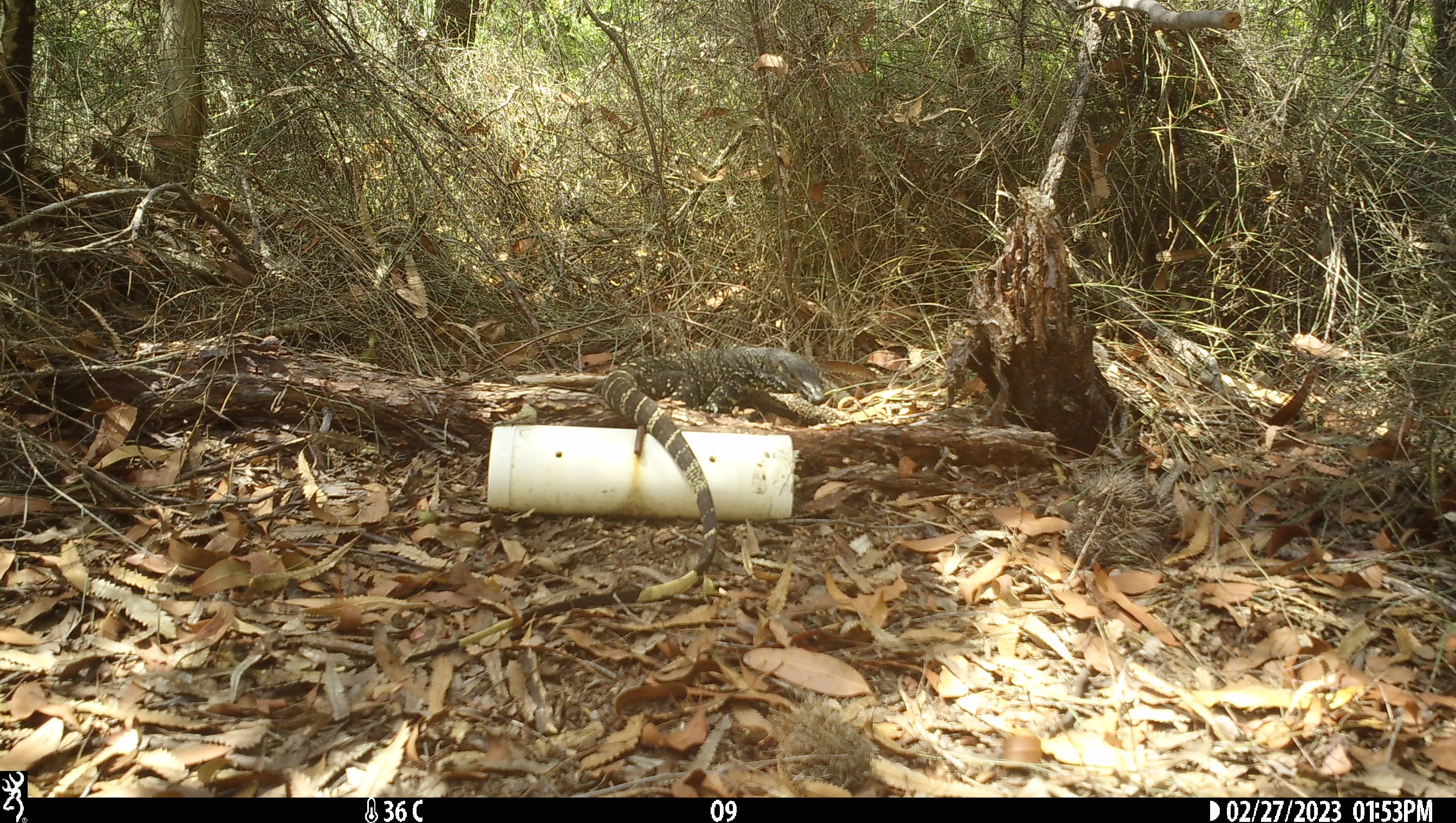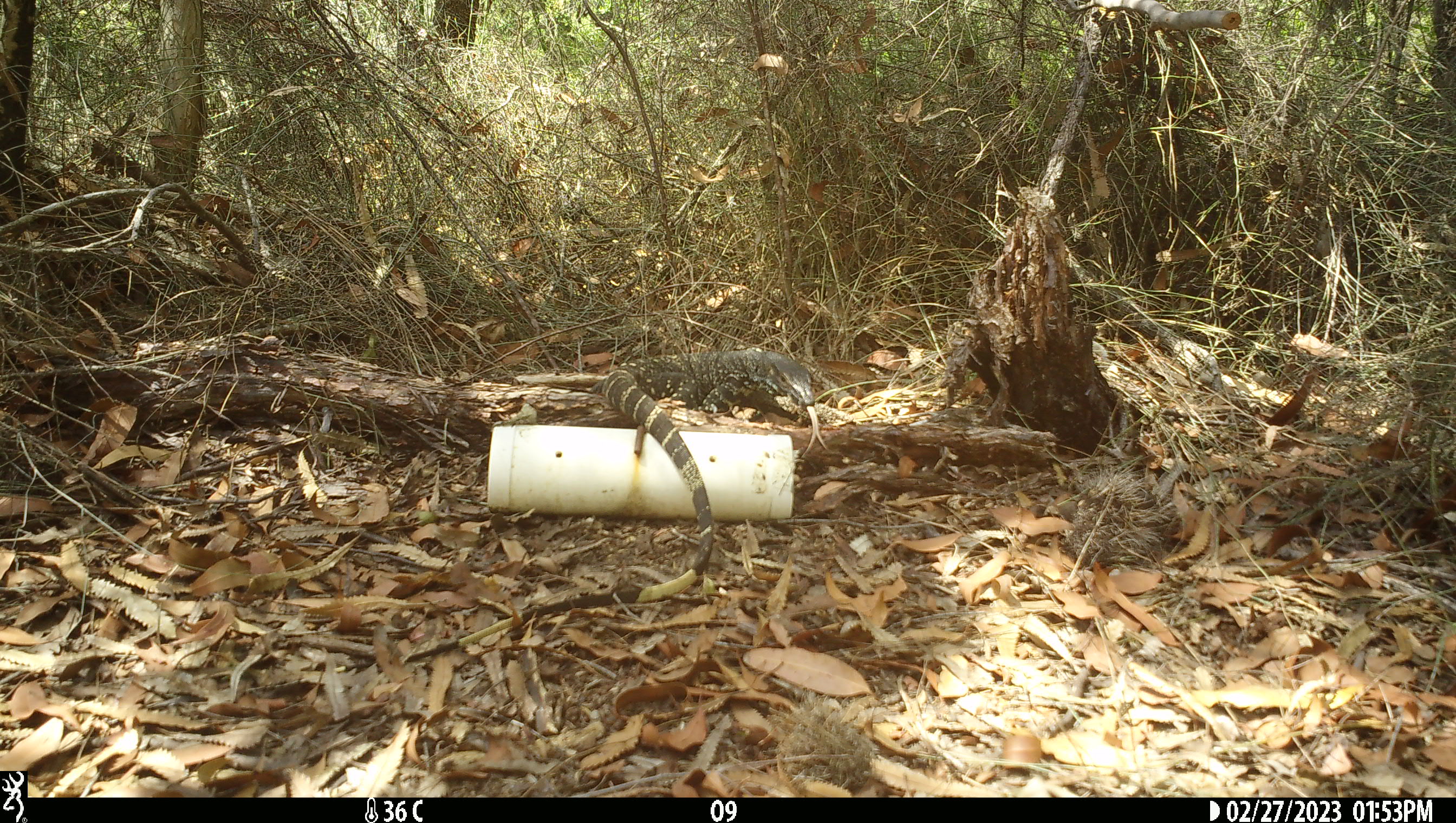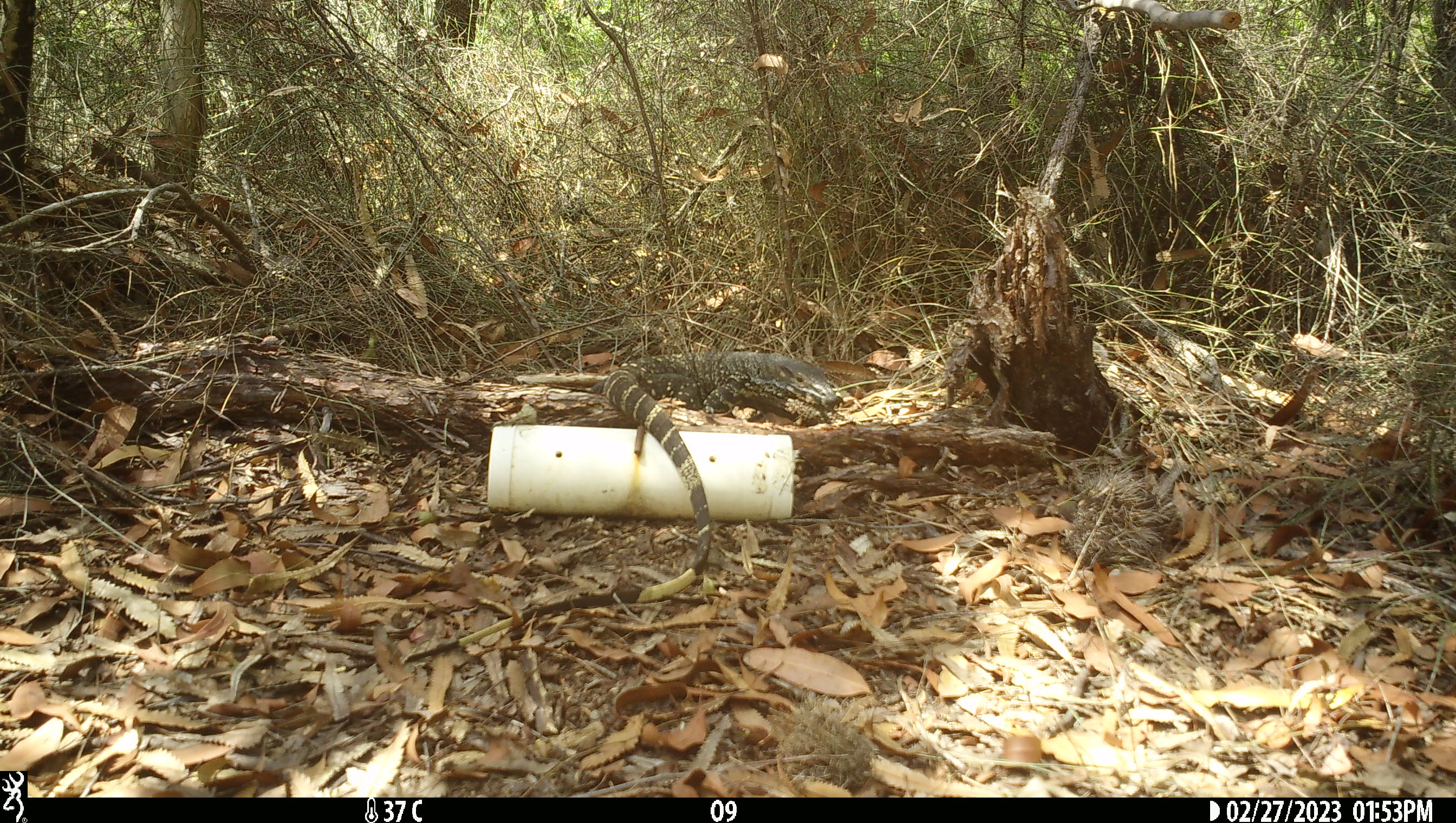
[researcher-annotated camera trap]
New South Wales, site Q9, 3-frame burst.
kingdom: Animalia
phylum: Chordata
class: Reptilia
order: Squamata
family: Varanidae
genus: Varanus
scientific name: Varanus varius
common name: lace monitor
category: goanna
Goanna (lace monitor) (Varanus varius).